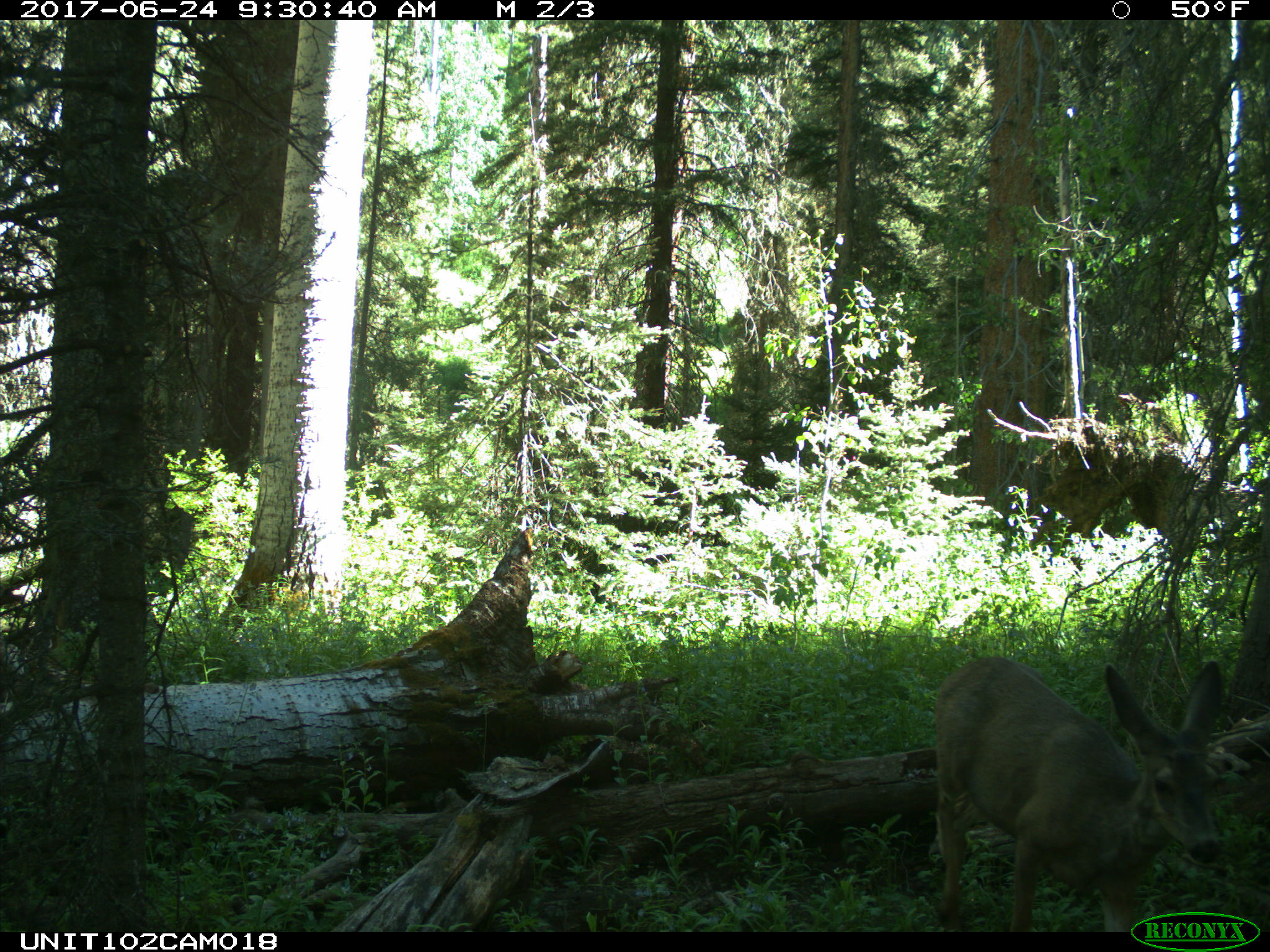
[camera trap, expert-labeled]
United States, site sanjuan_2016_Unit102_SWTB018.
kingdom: Animalia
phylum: Chordata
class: Mammalia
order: Artiodactyla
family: Cervidae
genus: Odocoileus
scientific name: Odocoileus hemionus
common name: mule deer